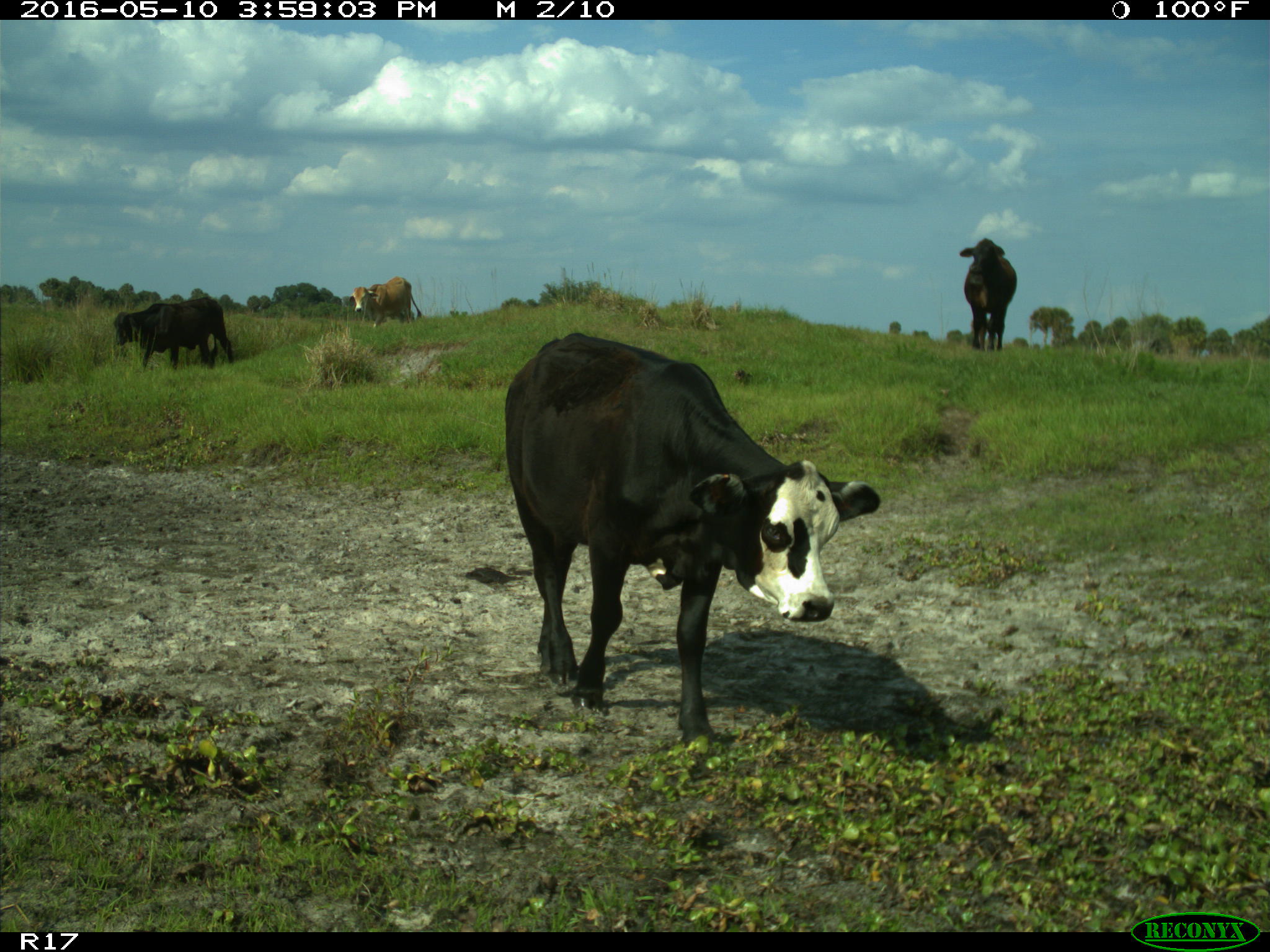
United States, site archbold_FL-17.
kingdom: Animalia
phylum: Chordata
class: Mammalia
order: Artiodactyla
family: Bovidae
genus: Bos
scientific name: Bos taurus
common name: domestic cow